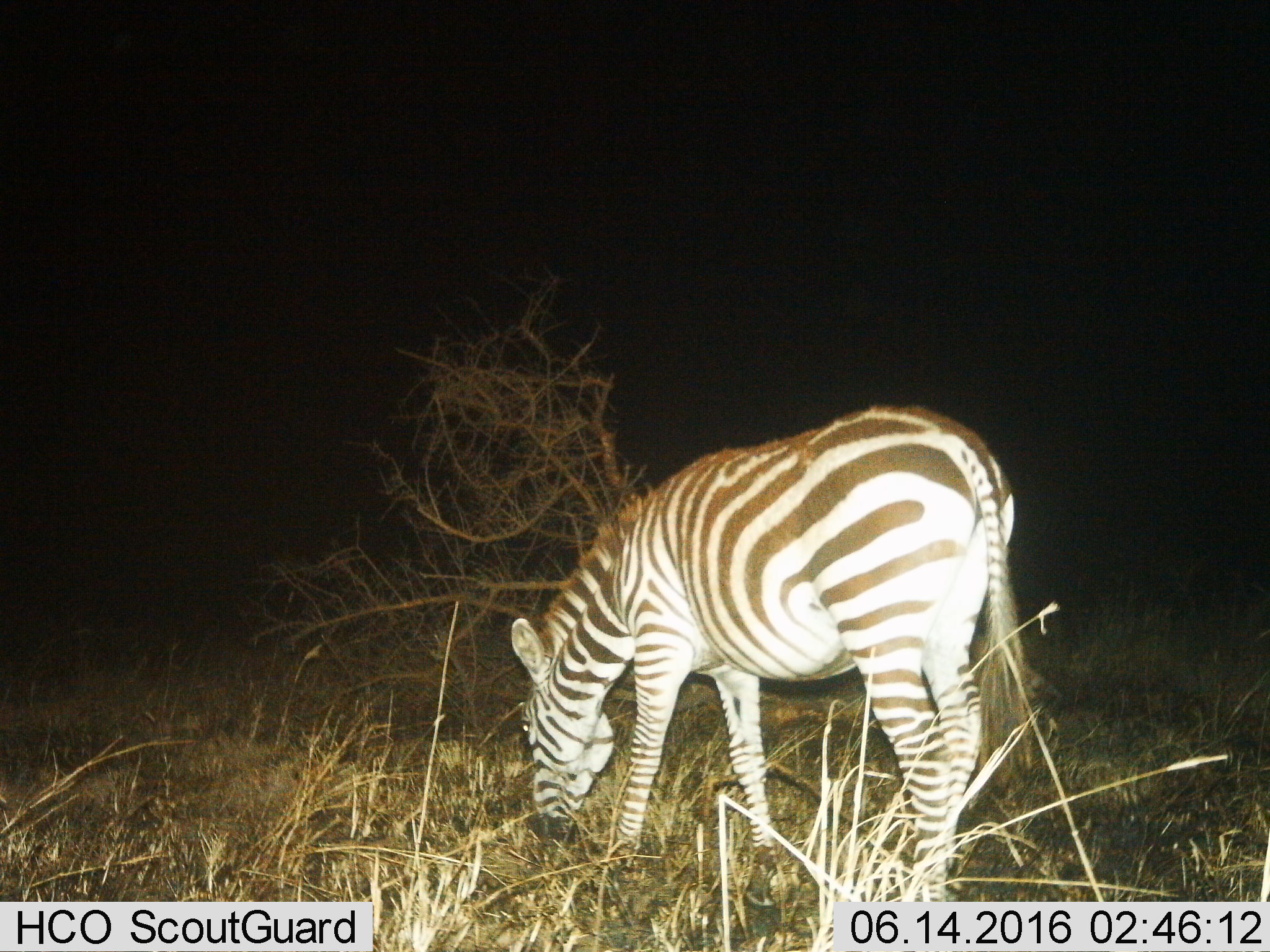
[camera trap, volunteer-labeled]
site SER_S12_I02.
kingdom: Animalia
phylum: Chordata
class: Mammalia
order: Perissodactyla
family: Equidae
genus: Equus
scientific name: Equus quagga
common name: plains zebra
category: zebraplains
Zebraplains (plains zebra) (Equus quagga), count 1. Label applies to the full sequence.